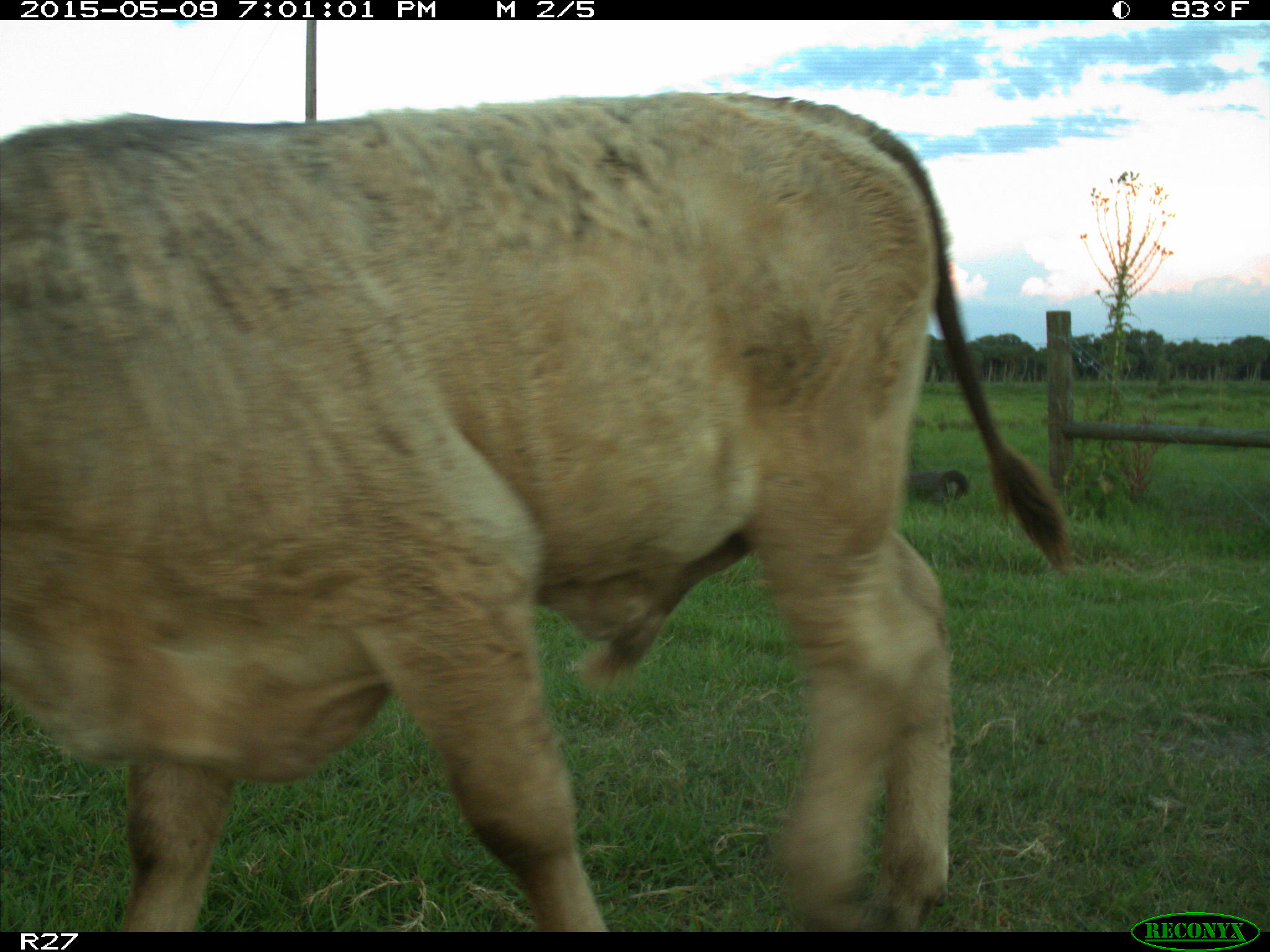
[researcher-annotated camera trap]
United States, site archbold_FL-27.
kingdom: Animalia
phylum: Chordata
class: Mammalia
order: Artiodactyla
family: Bovidae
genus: Bos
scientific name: Bos taurus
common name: domestic cow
Bos taurus (domestic cow).